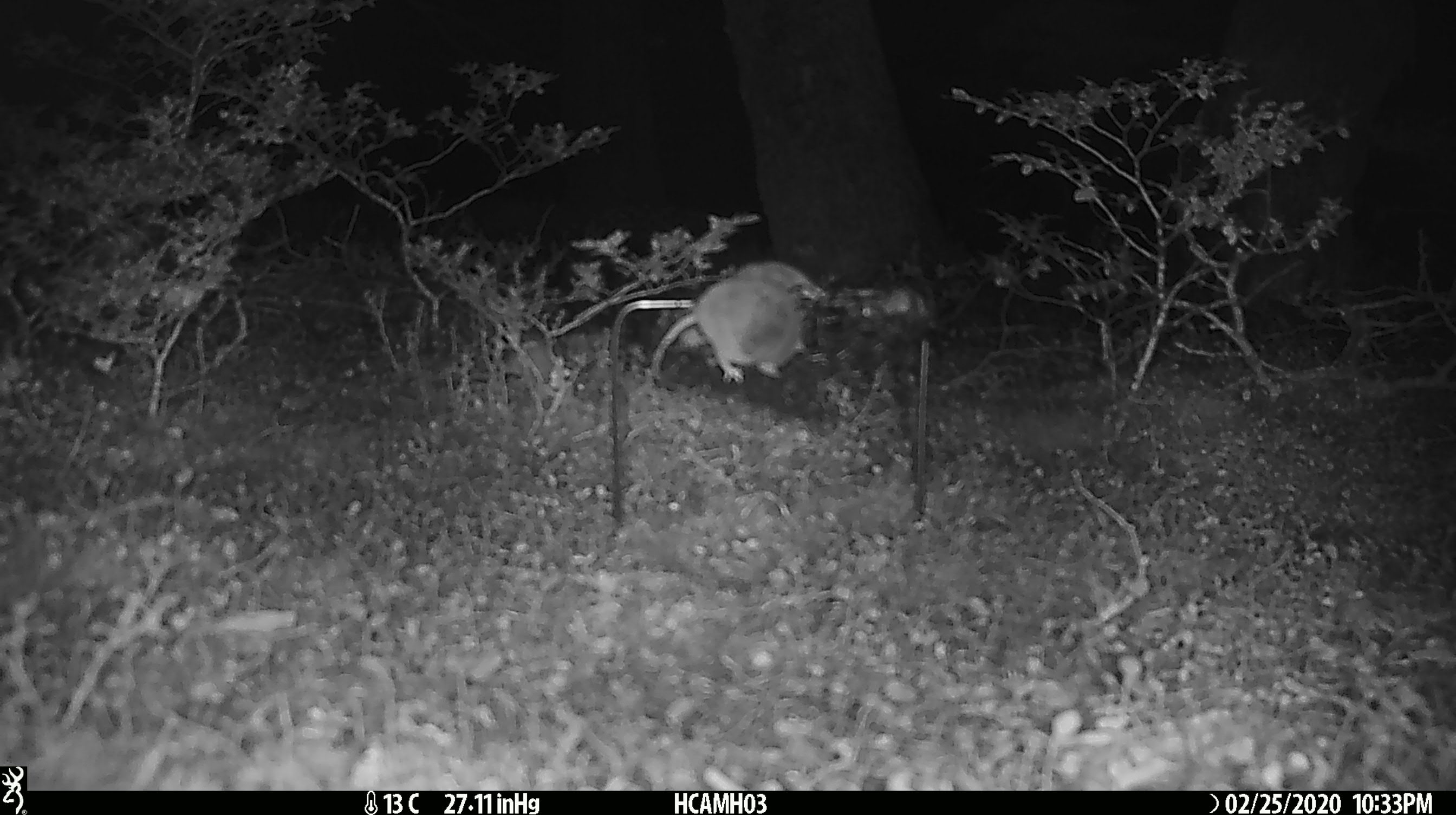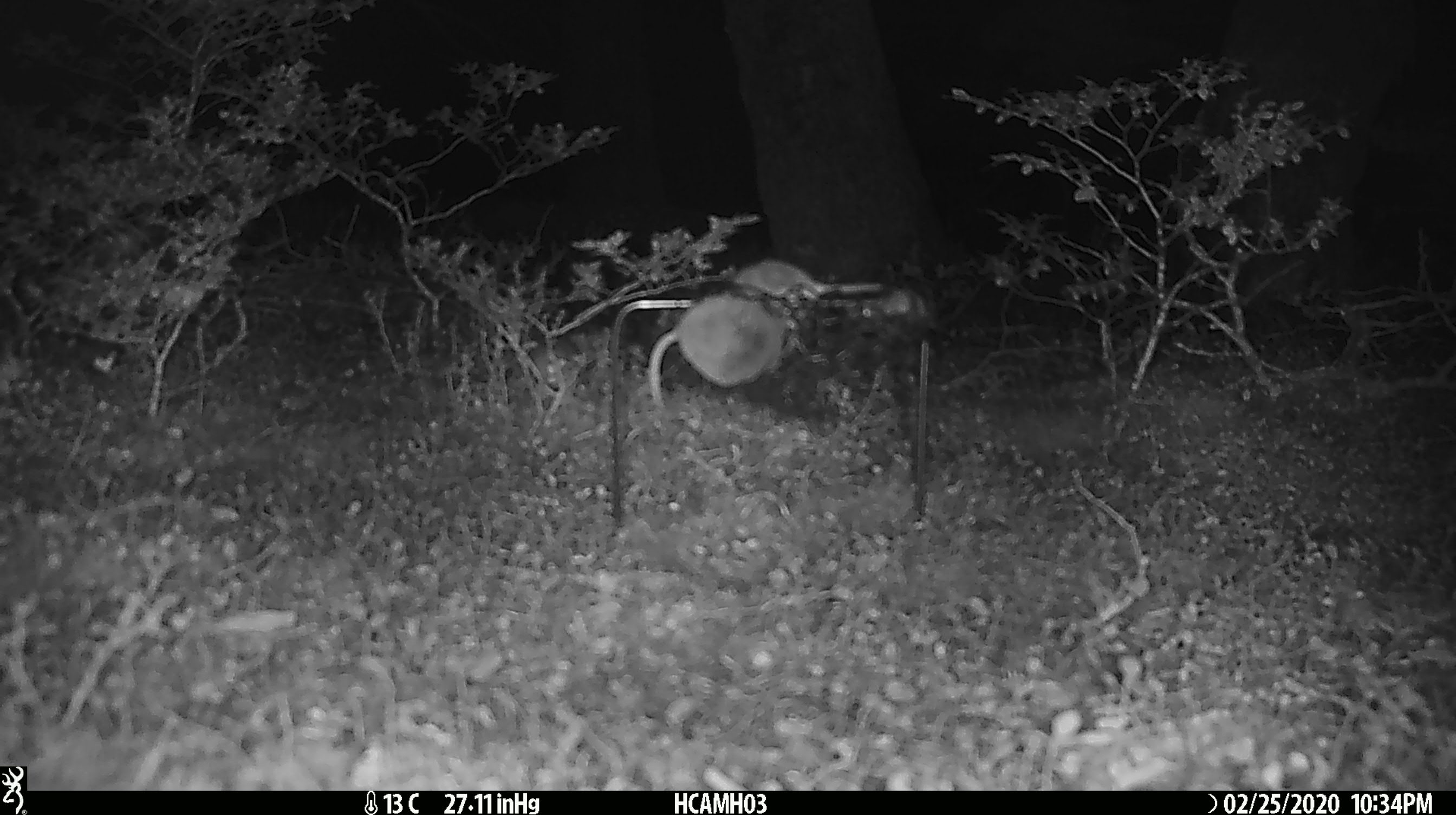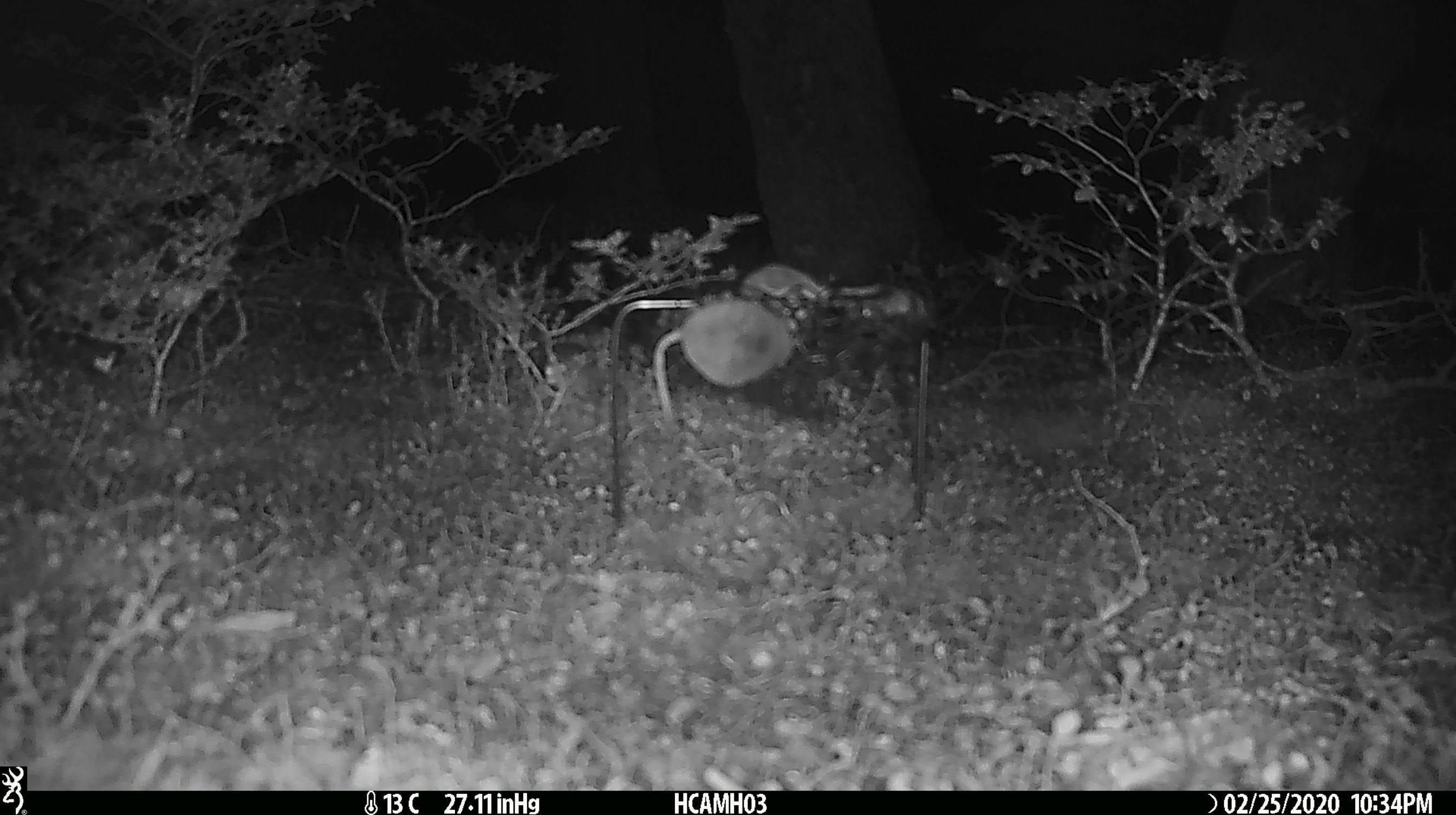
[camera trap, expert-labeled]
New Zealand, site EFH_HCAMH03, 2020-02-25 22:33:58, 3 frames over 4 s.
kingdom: Animalia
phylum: Chordata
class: Mammalia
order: Rodentia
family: Muridae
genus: Mus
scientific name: Mus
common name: mouse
Mouse (Mus).